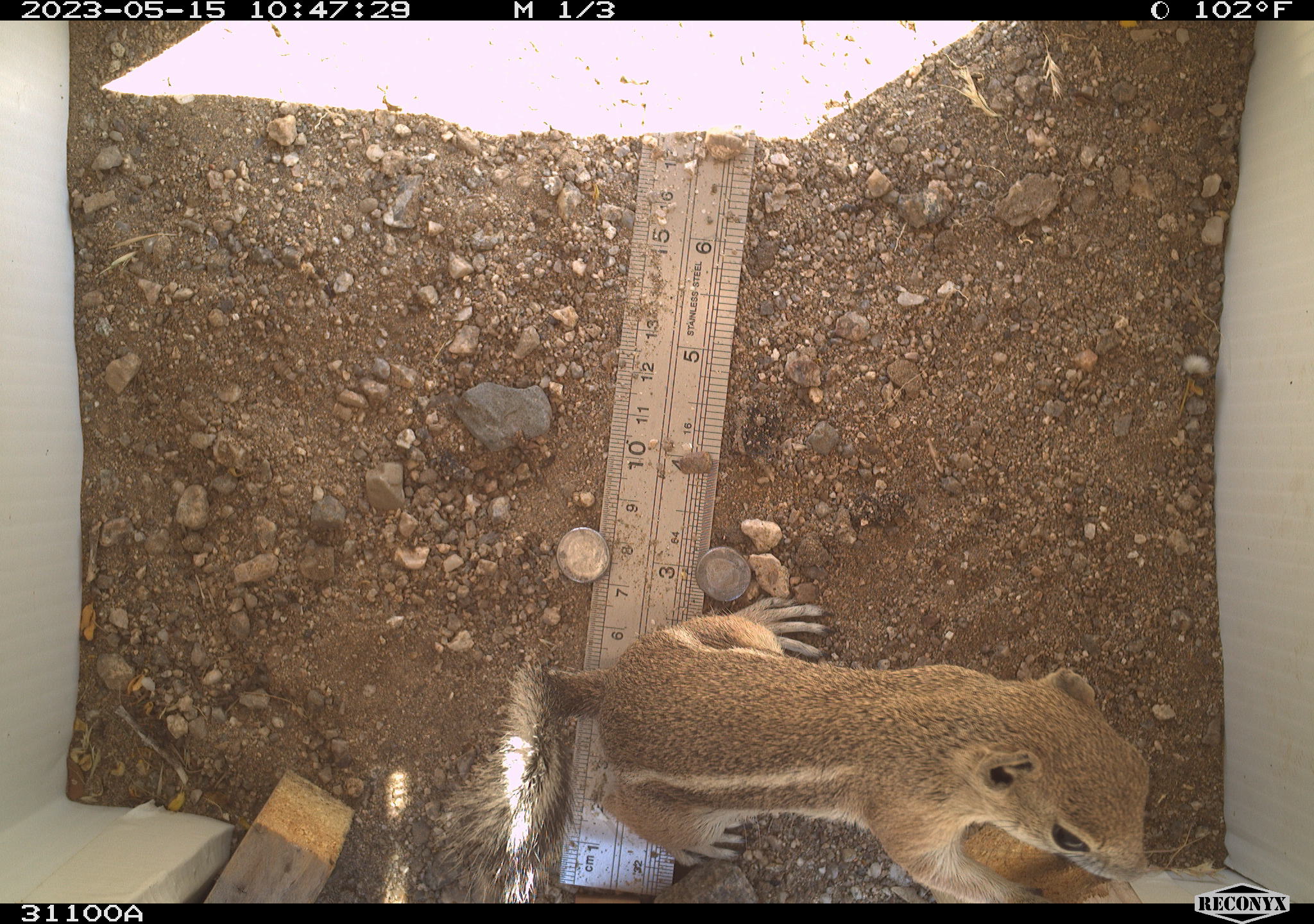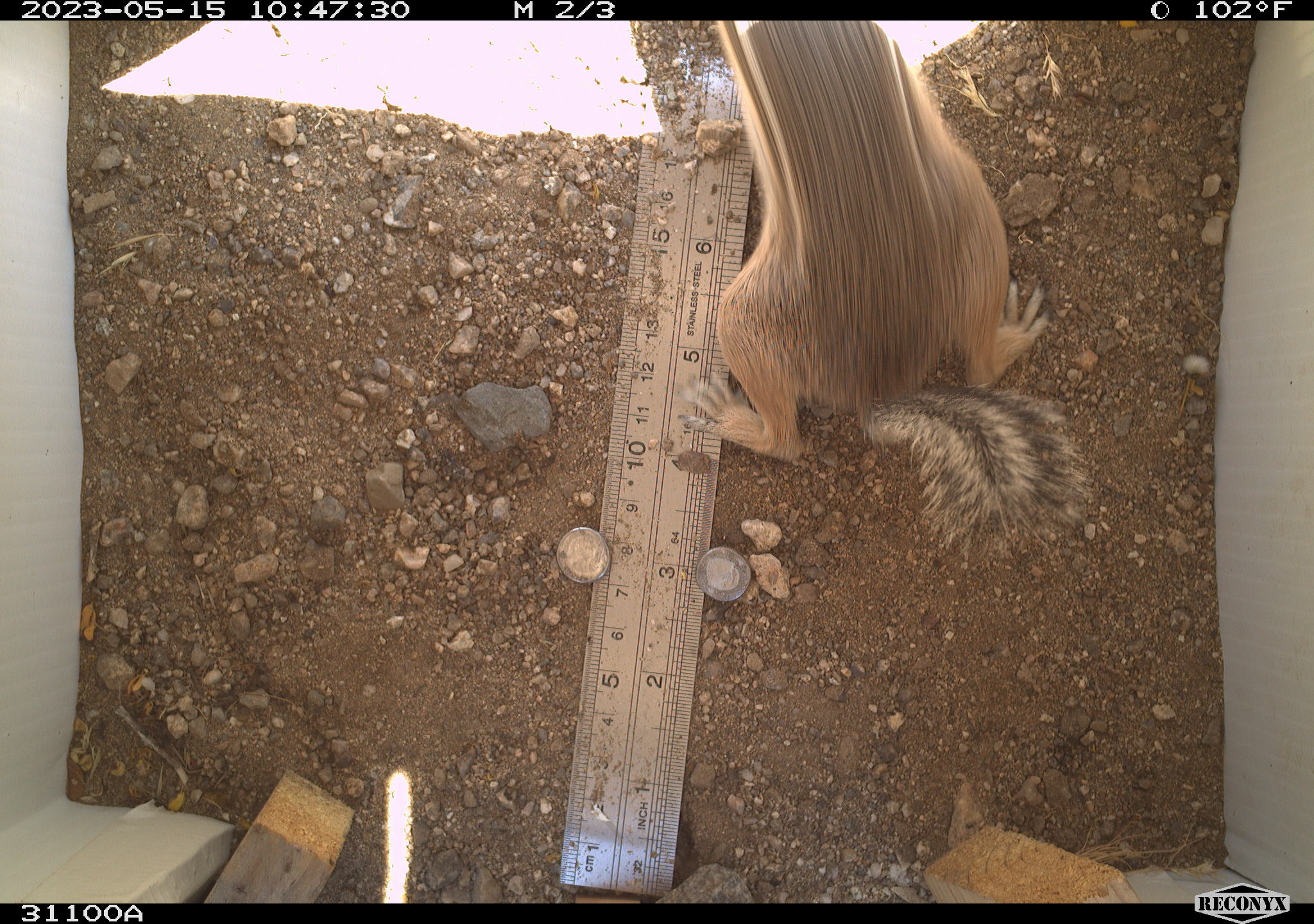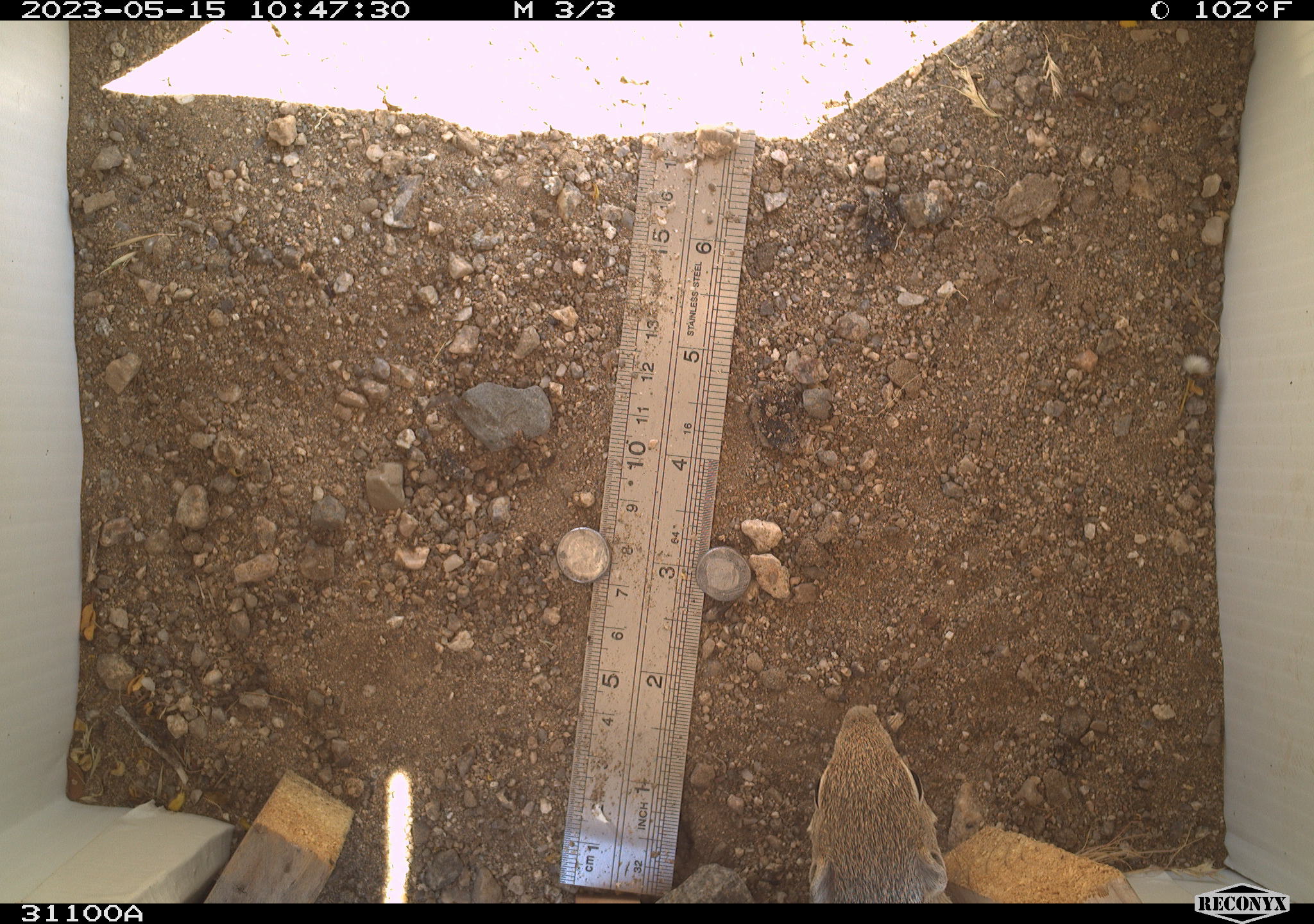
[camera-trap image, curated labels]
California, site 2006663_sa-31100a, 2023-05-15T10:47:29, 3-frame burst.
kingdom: Animalia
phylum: Chordata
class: Mammalia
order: Rodentia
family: Sciuridae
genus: Ammospermophilus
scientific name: Ammospermophilus leucurus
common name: white-tailed antelope squirrel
White-tailed antelope squirrel (Ammospermophilus leucurus).